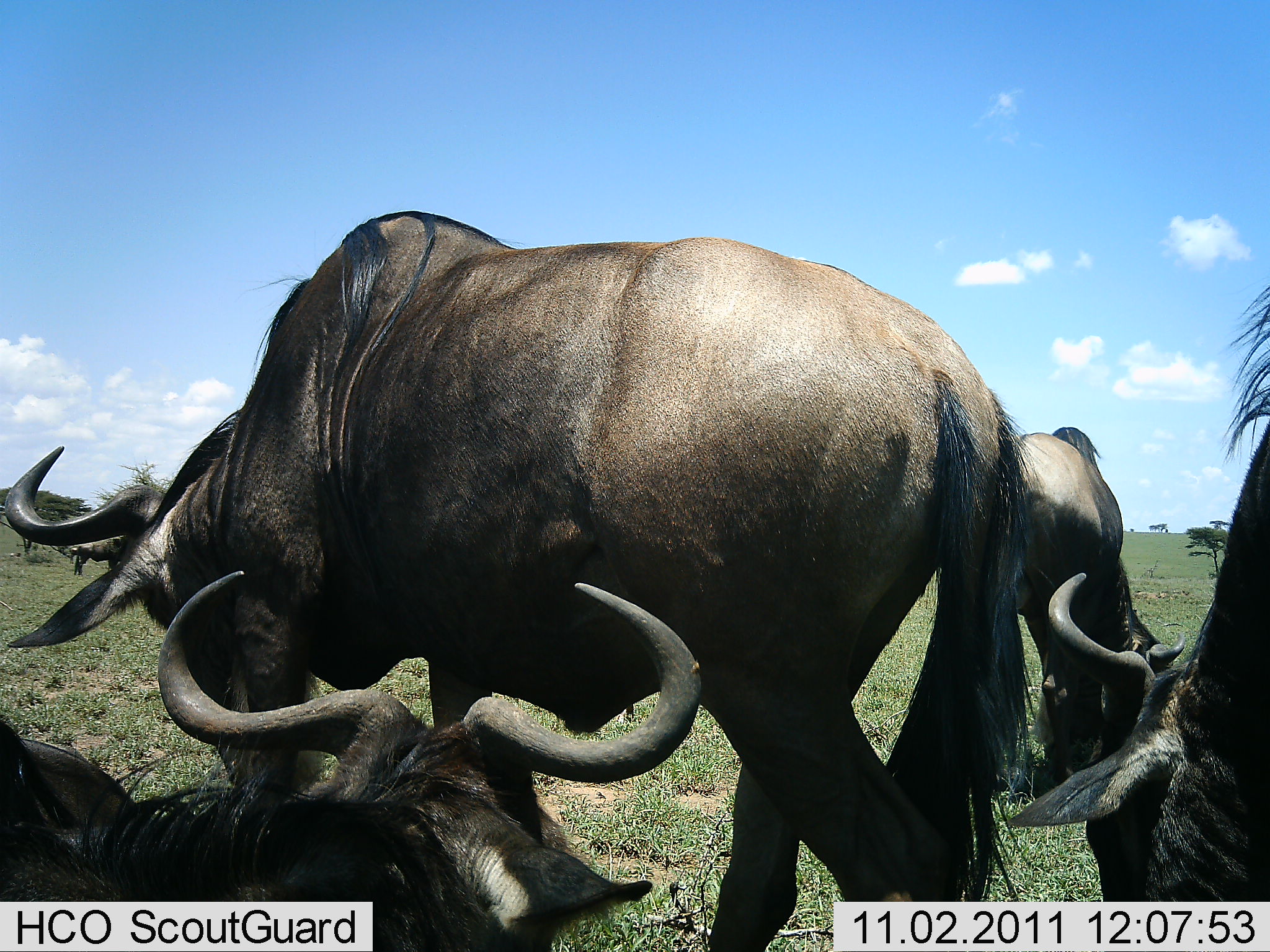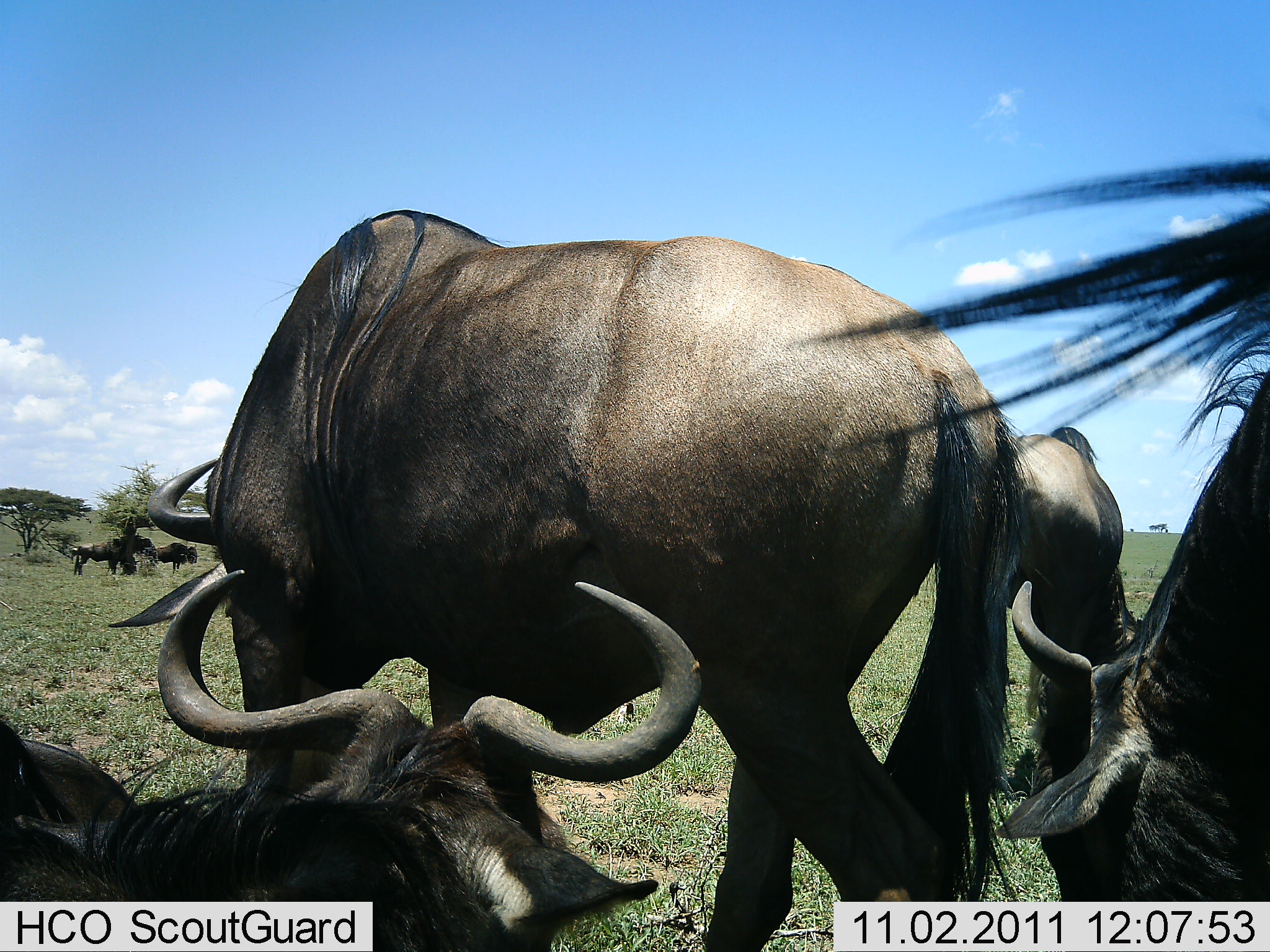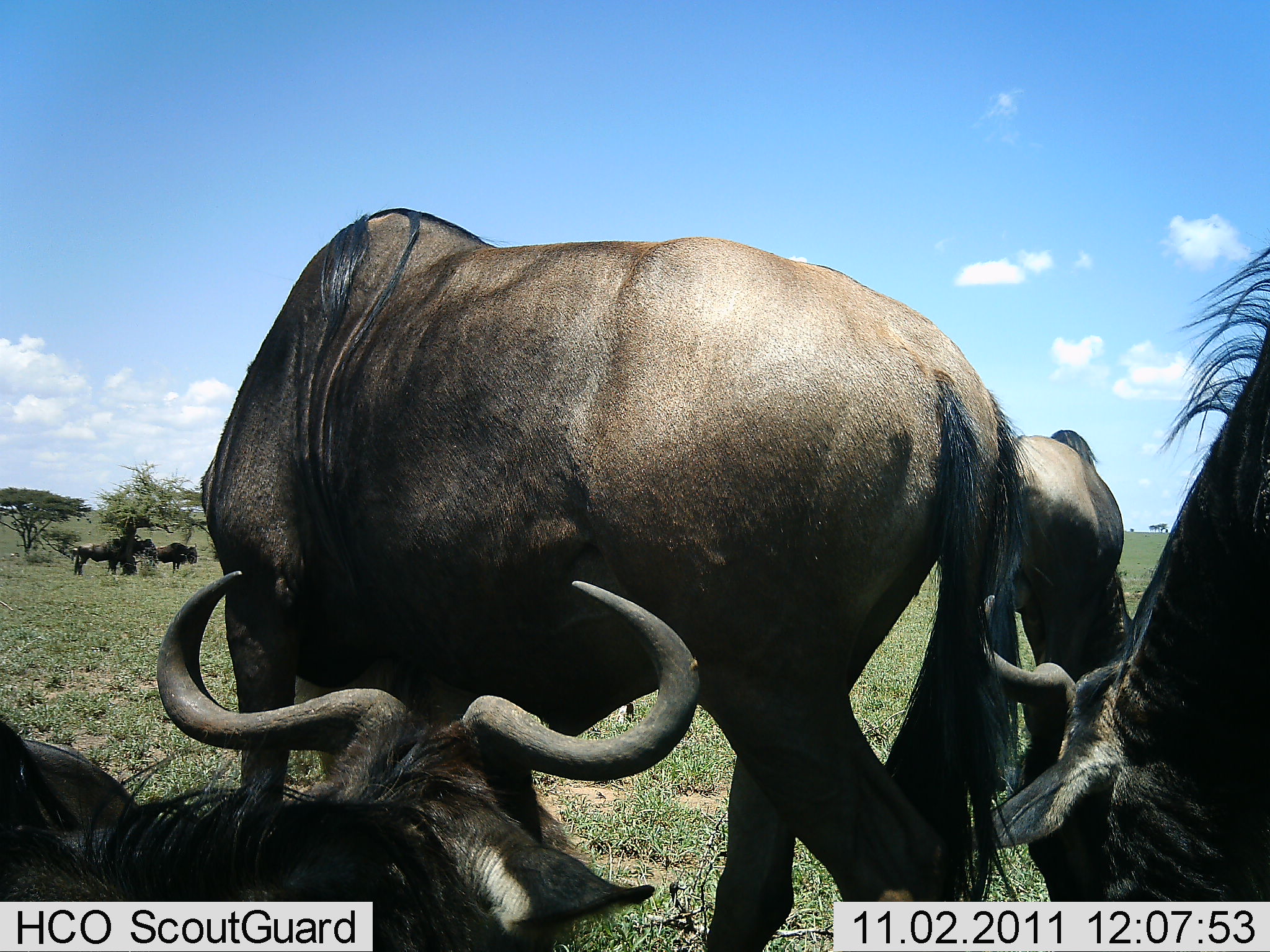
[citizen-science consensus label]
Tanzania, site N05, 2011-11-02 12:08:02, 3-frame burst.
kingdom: Animalia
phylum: Chordata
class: Mammalia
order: Artiodactyla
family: Bovidae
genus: Connochaetes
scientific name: Connochaetes taurinus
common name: blue wildebeest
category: wildebeest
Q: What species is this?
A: Wildebeest (blue wildebeest) (Connochaetes taurinus).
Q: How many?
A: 6.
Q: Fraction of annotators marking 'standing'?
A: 77%.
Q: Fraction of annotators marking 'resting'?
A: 54%.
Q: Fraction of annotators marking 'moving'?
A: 8%.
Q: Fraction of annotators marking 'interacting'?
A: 0%.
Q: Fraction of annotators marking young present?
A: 0%.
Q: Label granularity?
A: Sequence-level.